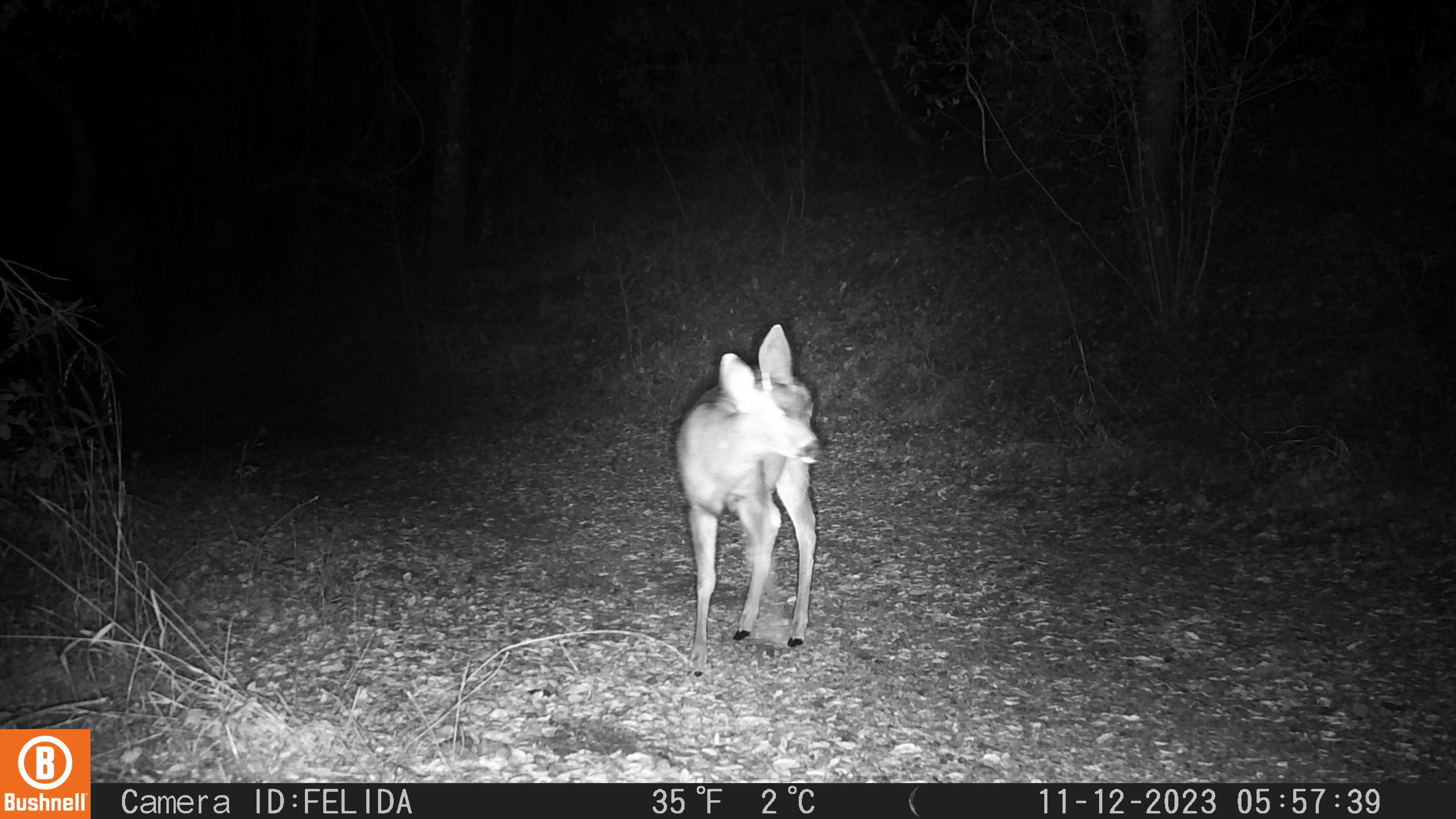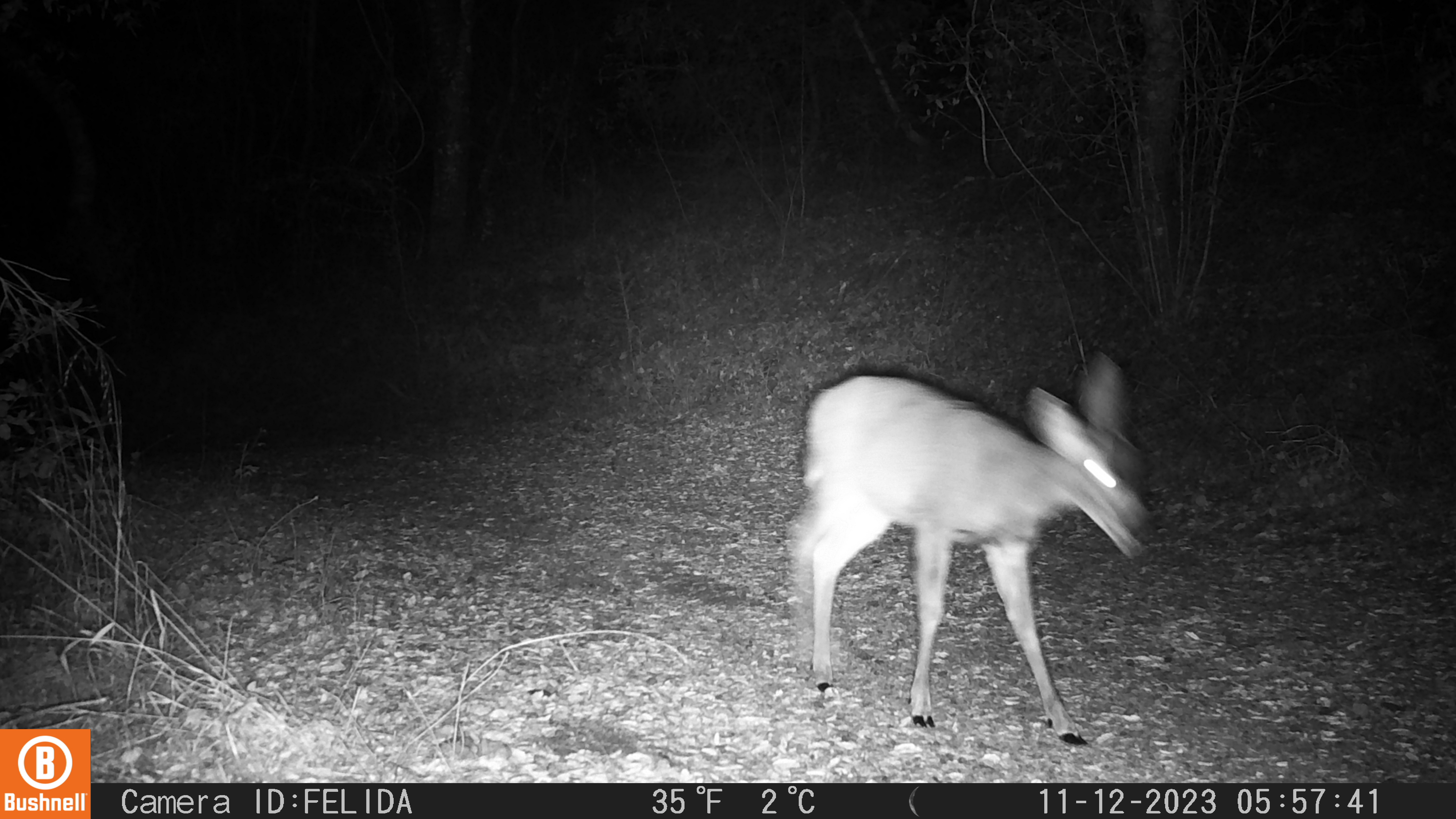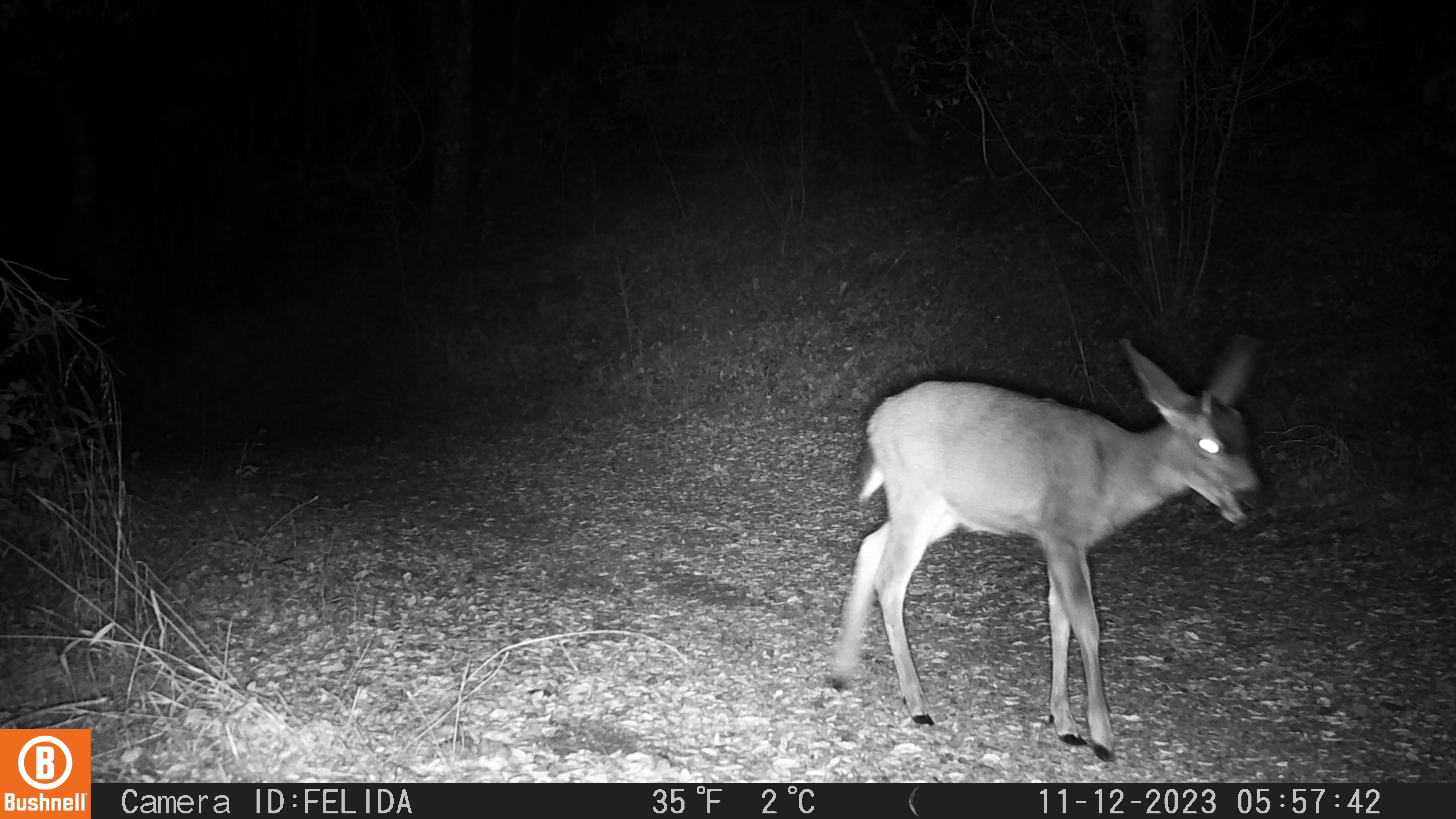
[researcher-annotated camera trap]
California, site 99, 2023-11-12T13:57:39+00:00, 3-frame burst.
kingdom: Animalia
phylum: Chordata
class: Mammalia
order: Artiodactyla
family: Cervidae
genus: Odocoileus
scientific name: Odocoileus hemionus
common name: mule deer